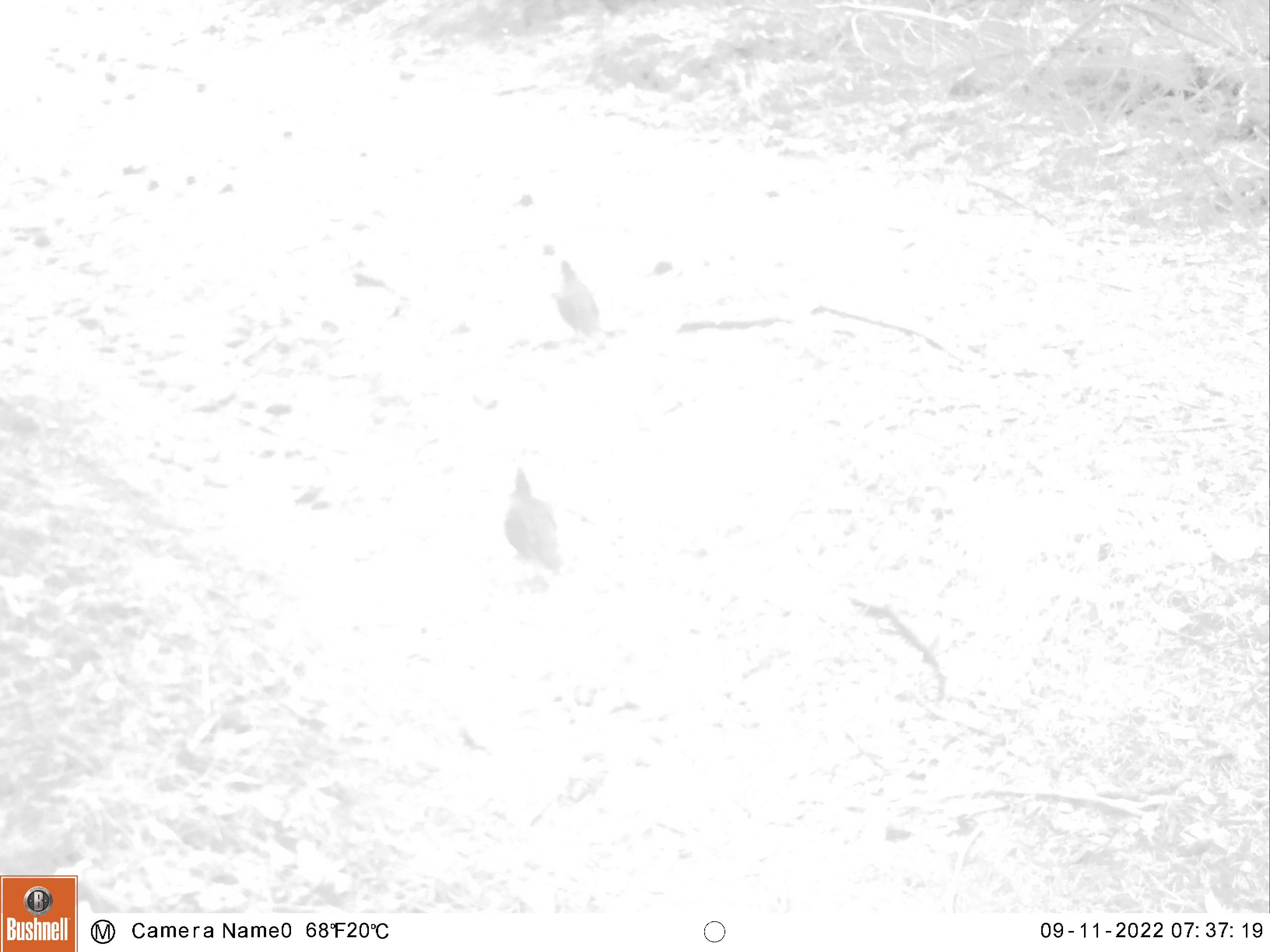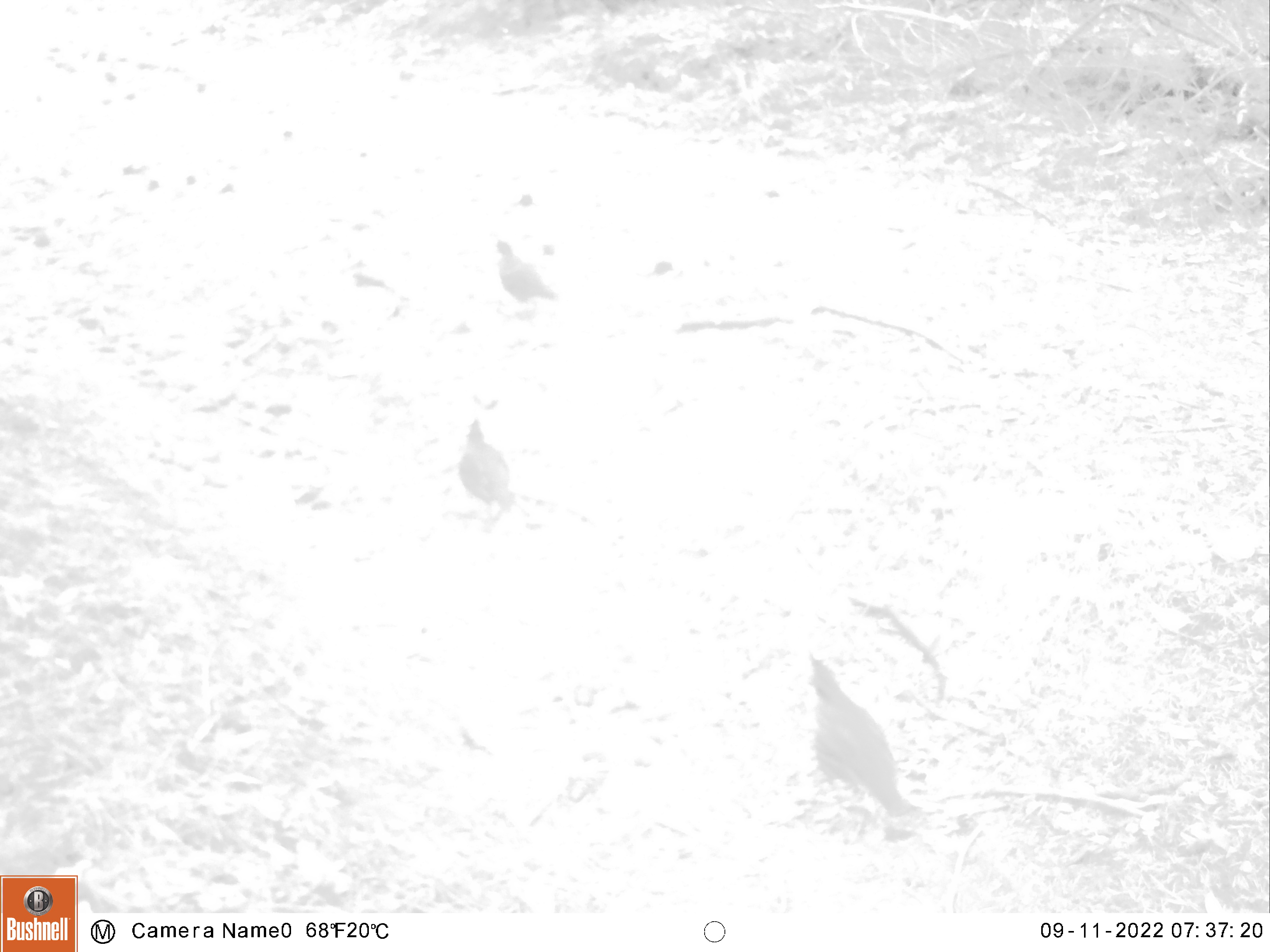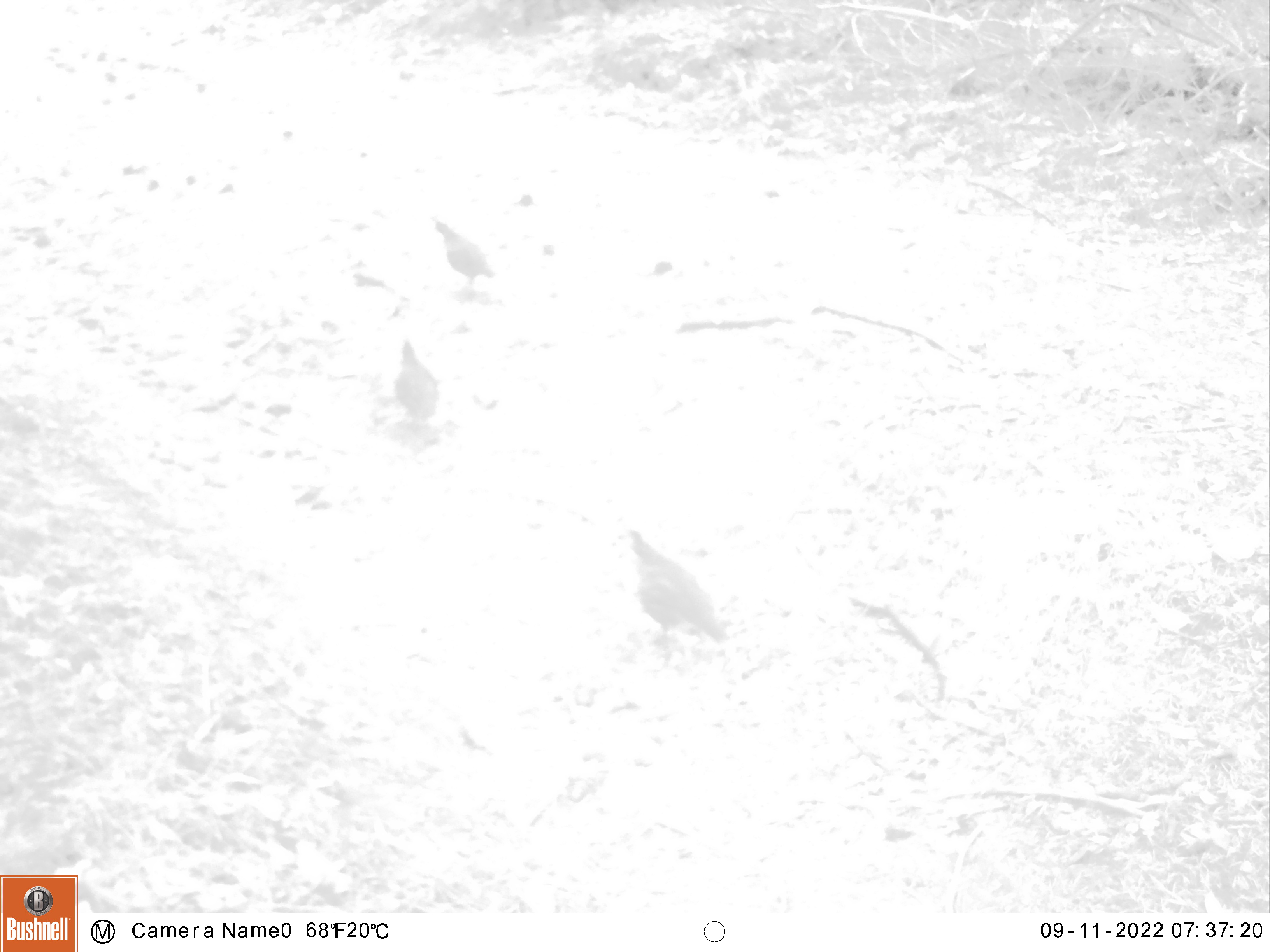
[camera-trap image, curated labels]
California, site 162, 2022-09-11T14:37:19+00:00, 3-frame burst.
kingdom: Animalia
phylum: Chordata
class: Aves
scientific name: Aves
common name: bird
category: unknown bird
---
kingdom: Animalia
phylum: Chordata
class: Aves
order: Galliformes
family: Odontophoridae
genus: Callipepla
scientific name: Callipepla californica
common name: california quail